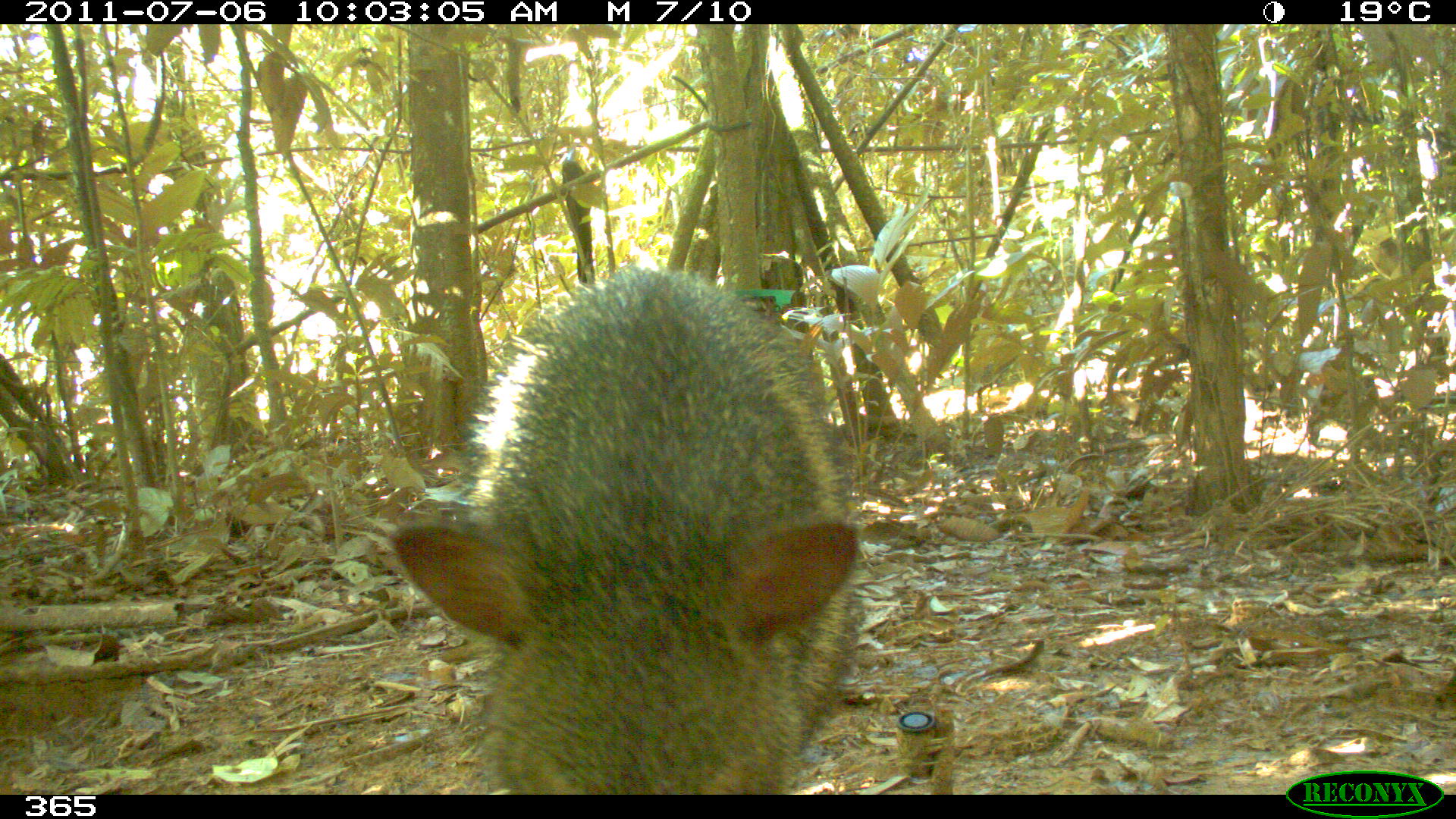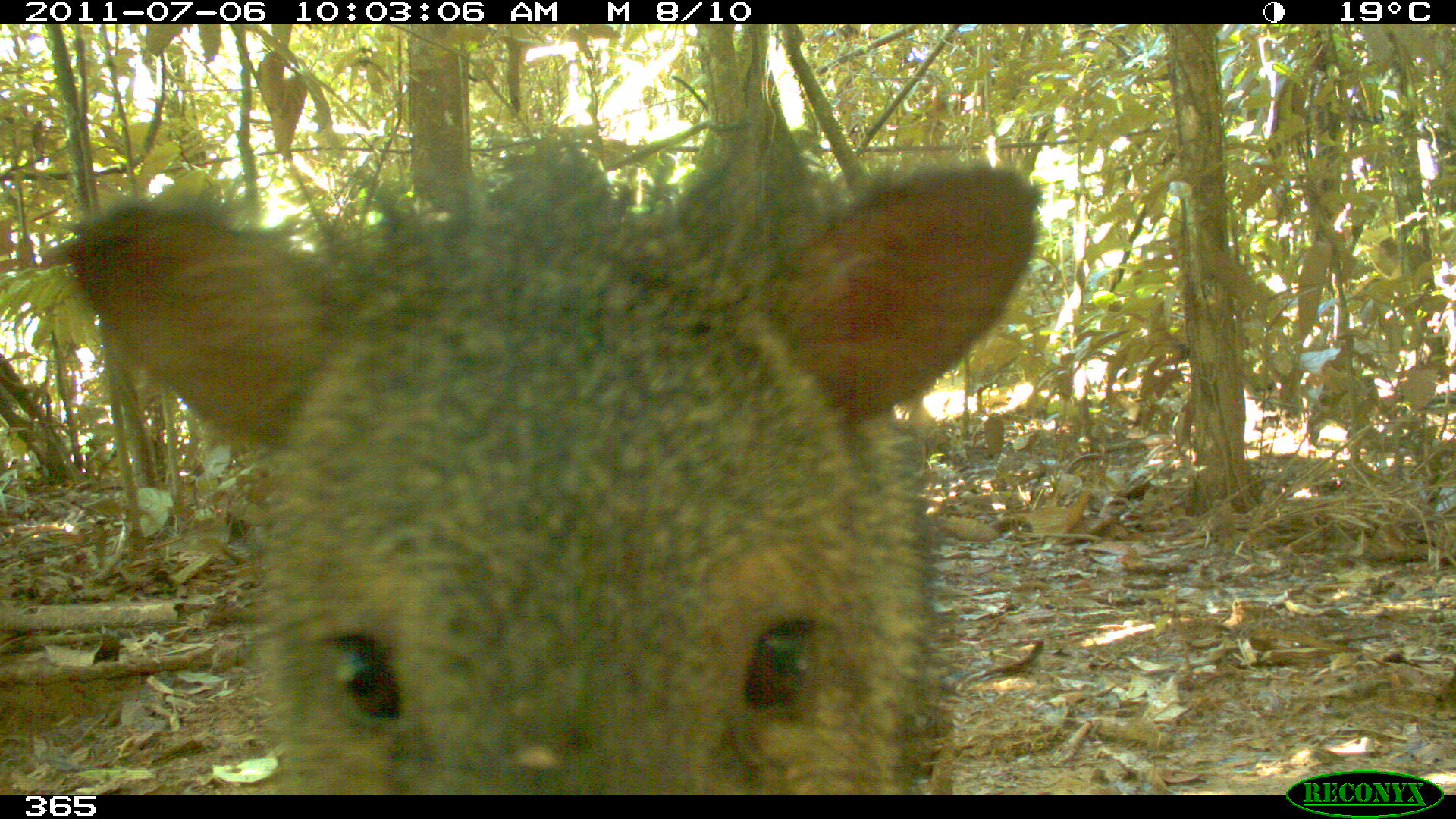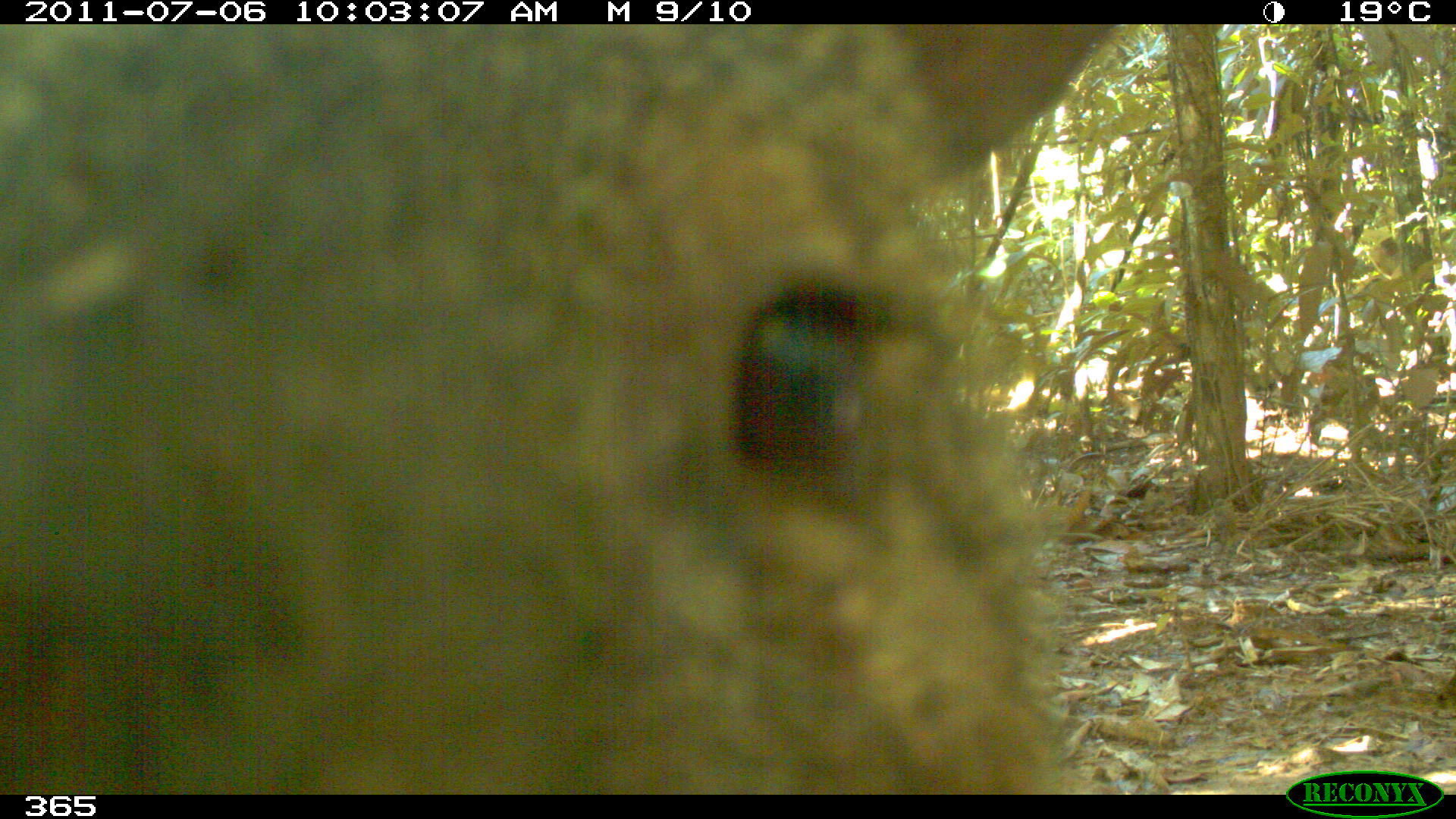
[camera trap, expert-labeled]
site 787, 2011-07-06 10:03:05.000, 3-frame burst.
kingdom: Animalia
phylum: Chordata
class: Mammalia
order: Artiodactyla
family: Tayassuidae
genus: Pecari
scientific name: Pecari tajacu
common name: collared peccary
Pecari tajacu (collared peccary).